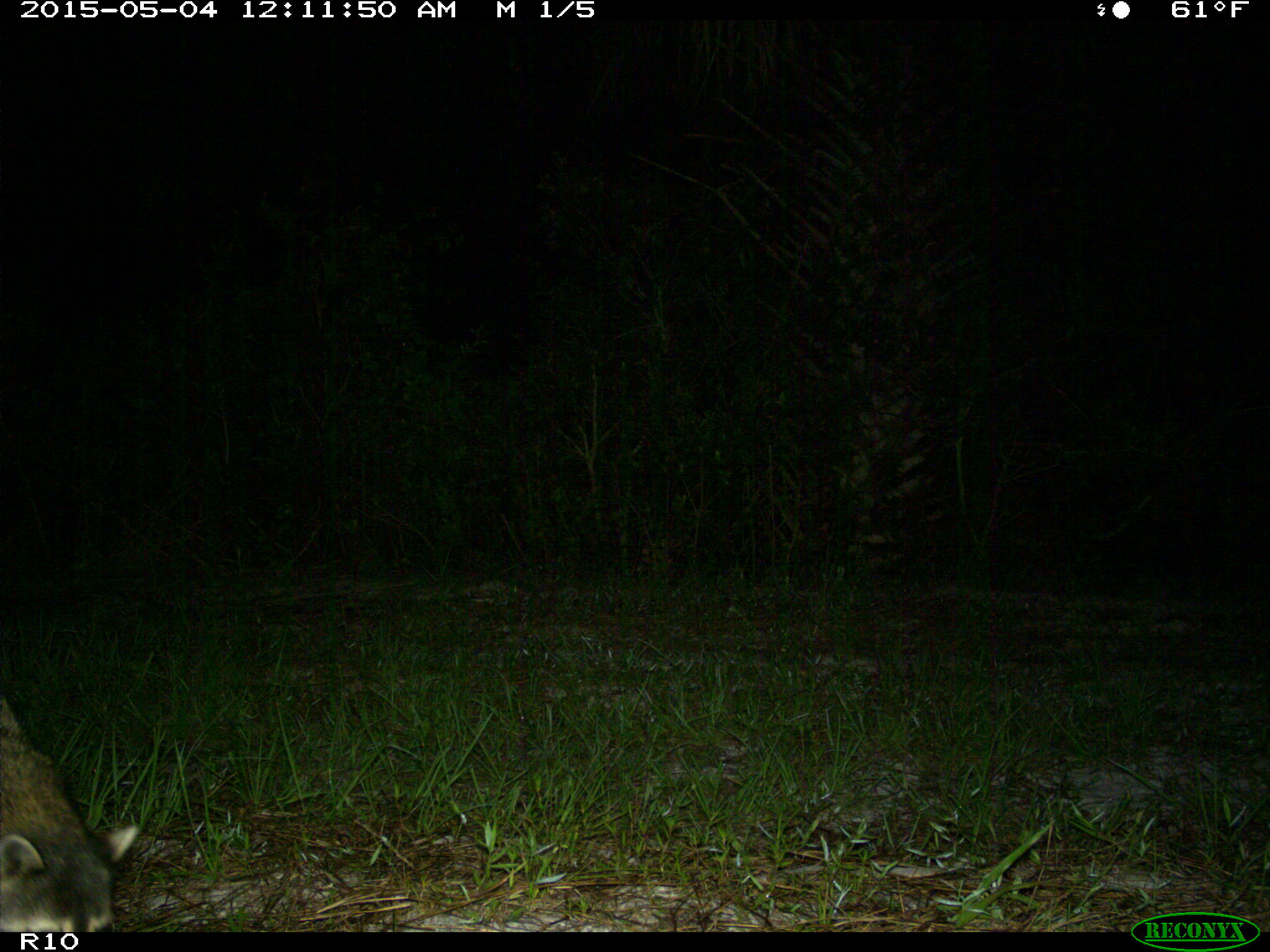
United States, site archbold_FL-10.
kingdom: Animalia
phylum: Chordata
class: Mammalia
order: Carnivora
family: Procyonidae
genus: Procyon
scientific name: Procyon lotor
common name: common raccoon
Procyon lotor (common raccoon).